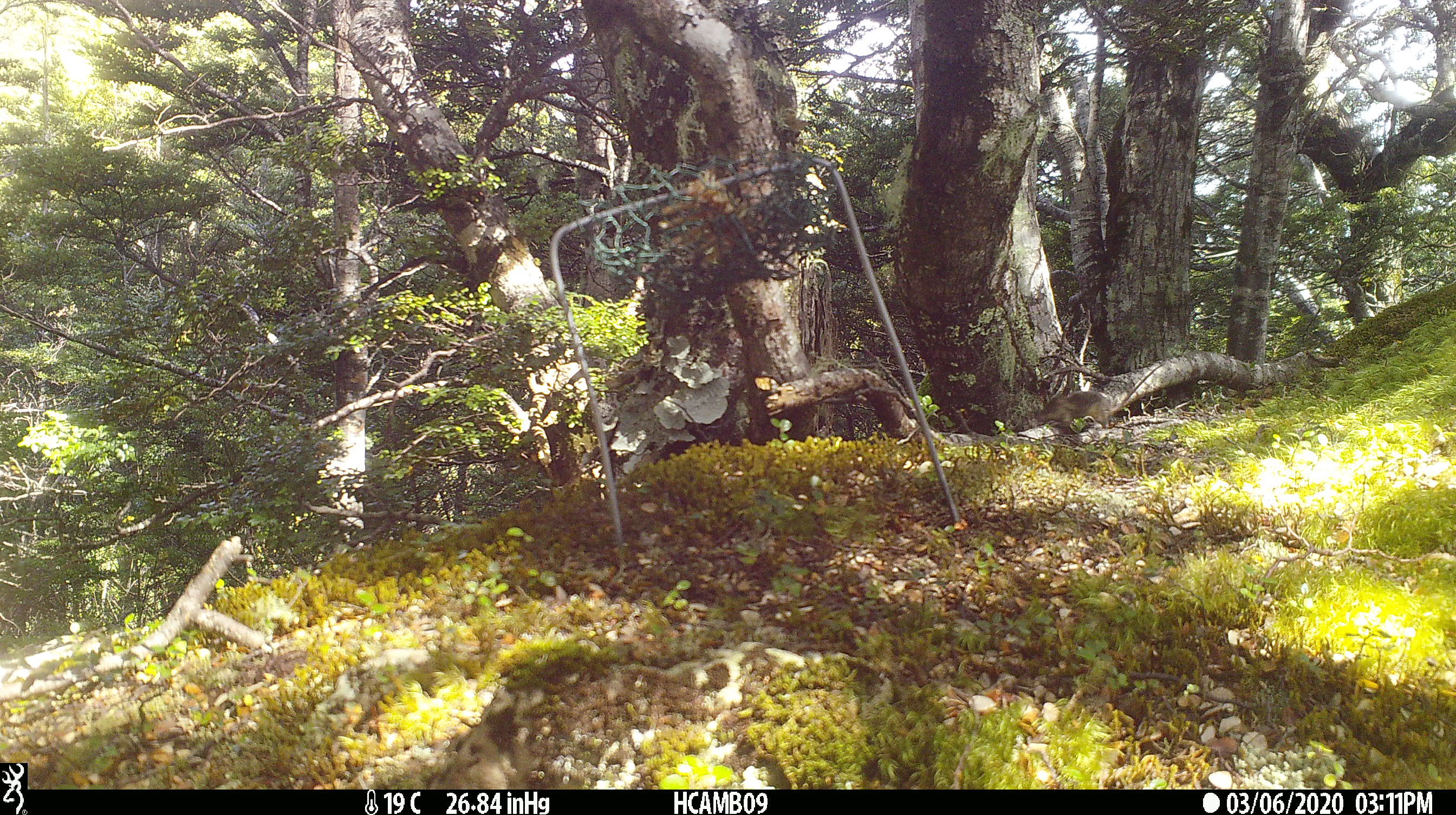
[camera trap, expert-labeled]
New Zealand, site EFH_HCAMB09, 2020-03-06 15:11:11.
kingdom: Animalia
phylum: Chordata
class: Mammalia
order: Rodentia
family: Muridae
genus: Mus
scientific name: Mus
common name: mouse